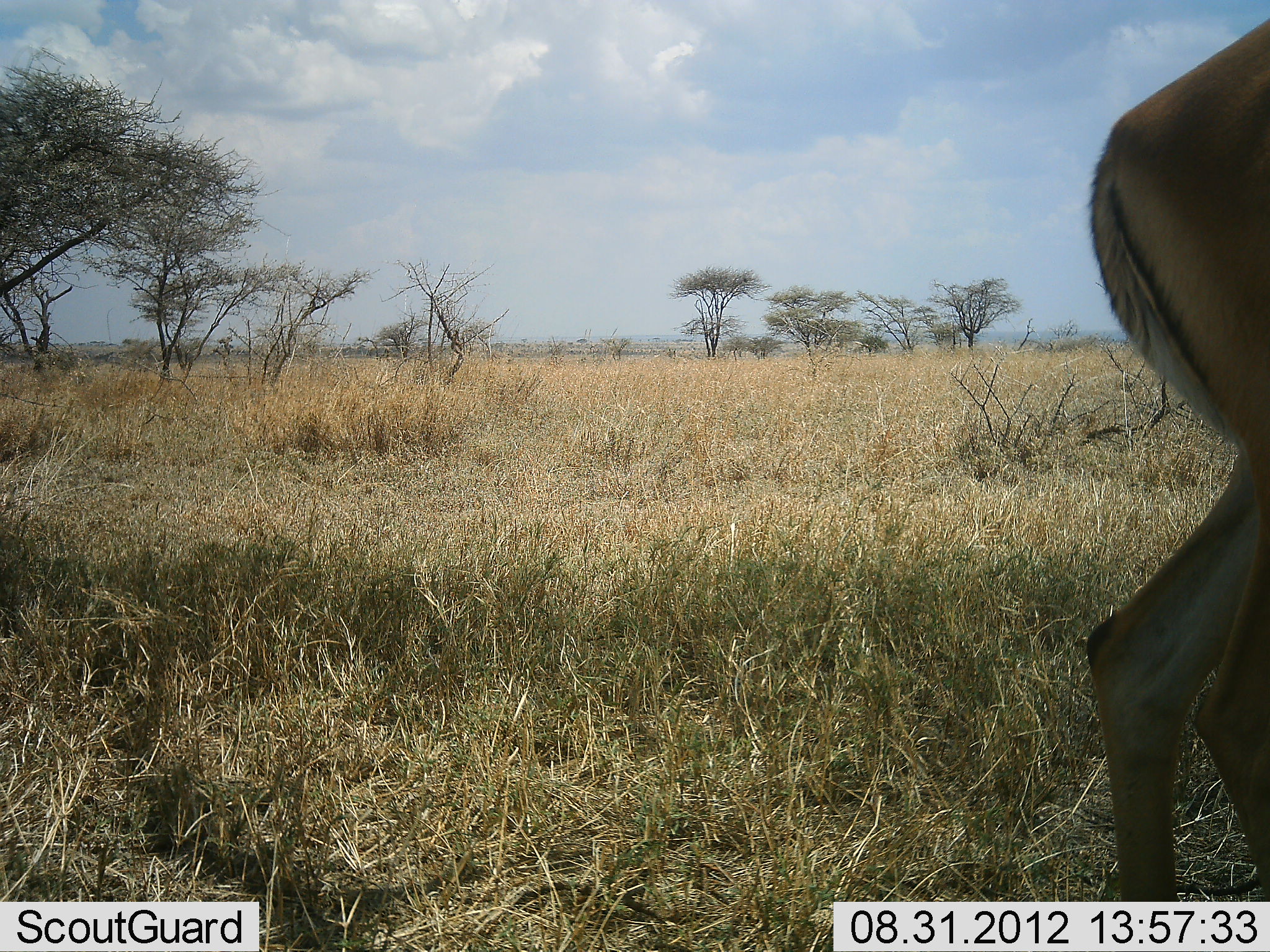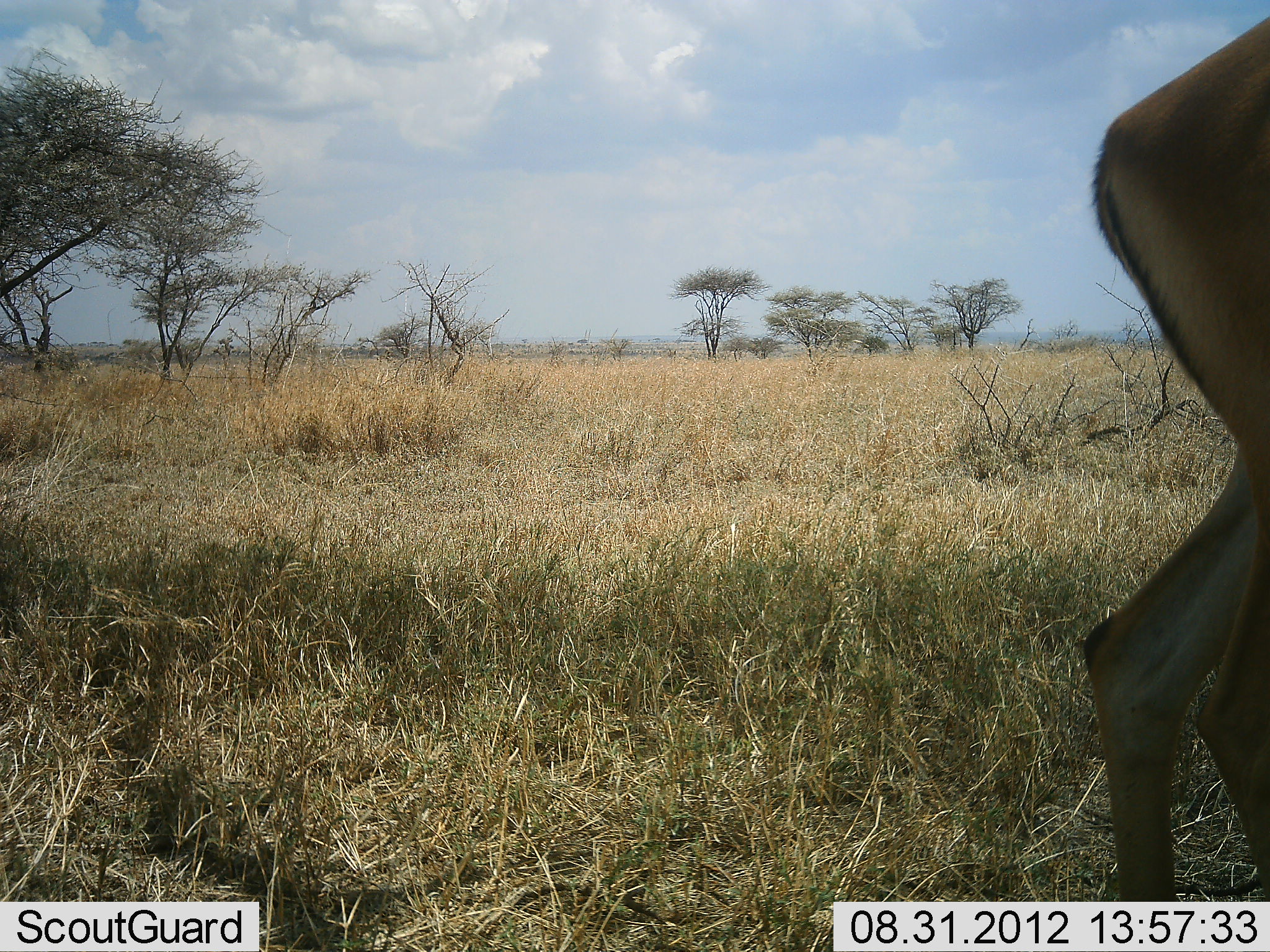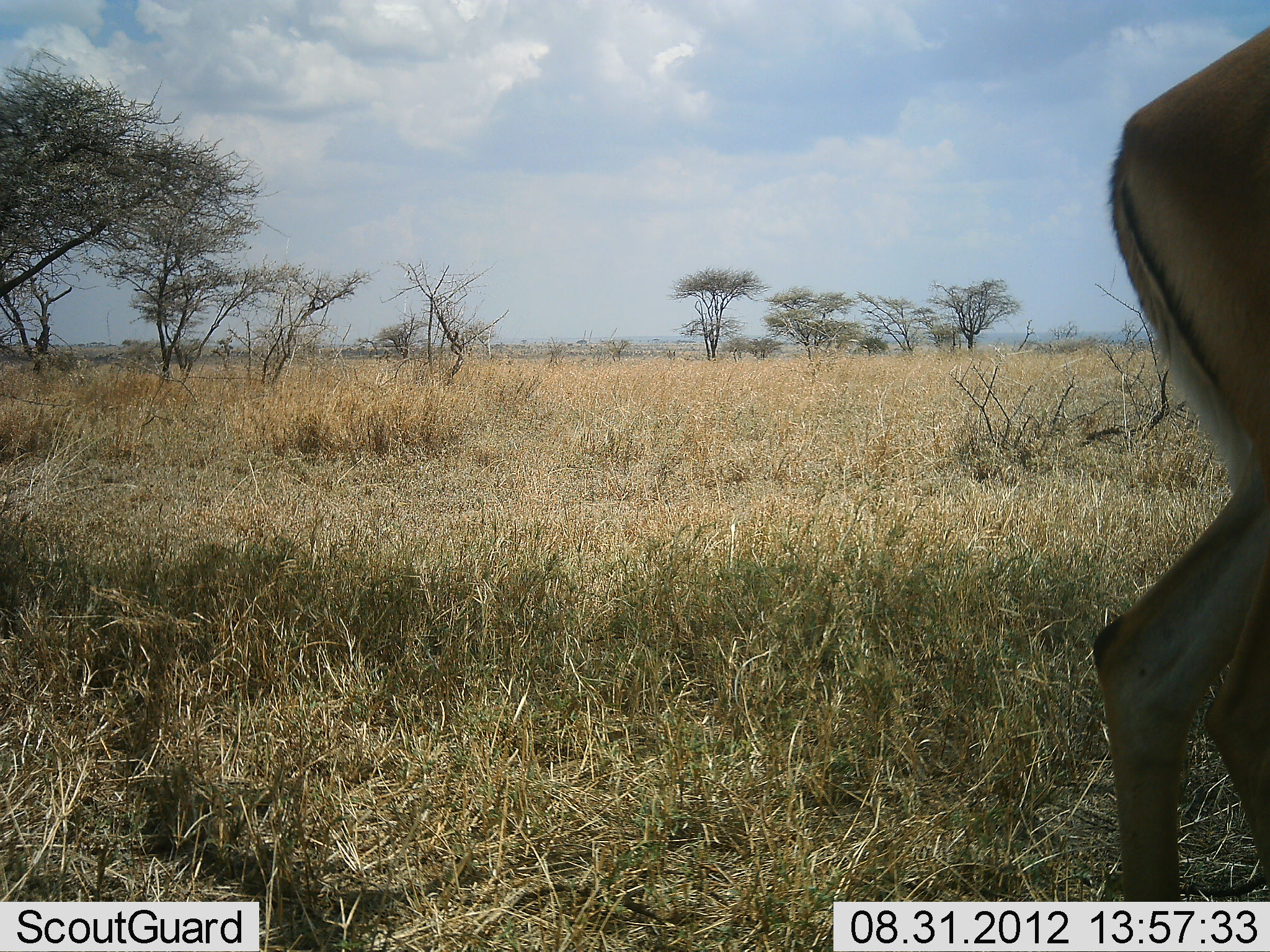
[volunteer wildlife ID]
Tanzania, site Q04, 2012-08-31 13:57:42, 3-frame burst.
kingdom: Animalia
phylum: Chordata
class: Mammalia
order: Artiodactyla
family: Bovidae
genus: Aepyceros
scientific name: Aepyceros melampus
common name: impala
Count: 1.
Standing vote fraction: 100%.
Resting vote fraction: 0%.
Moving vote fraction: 0%.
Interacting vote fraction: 0%.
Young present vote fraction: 0%.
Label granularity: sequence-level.